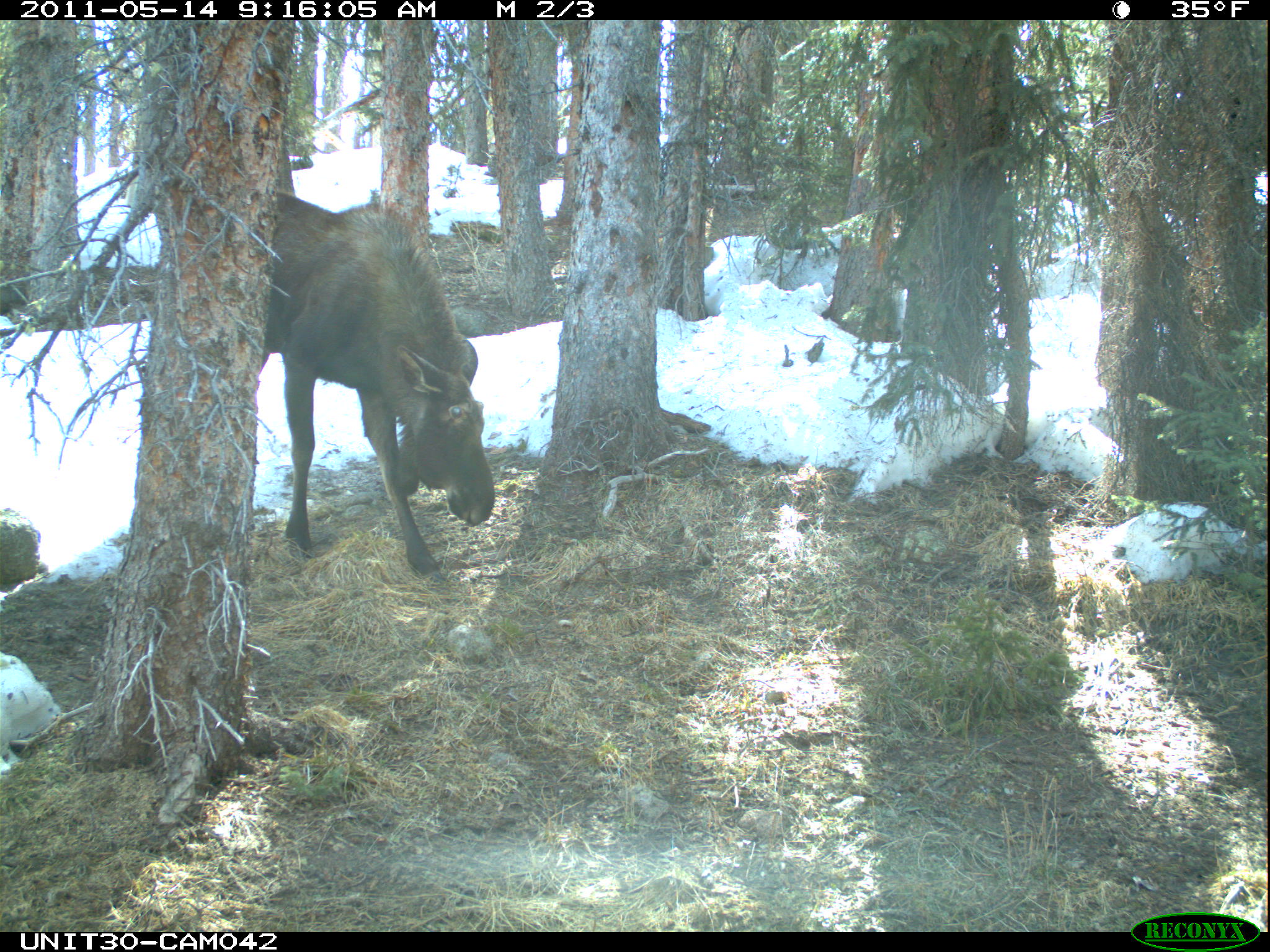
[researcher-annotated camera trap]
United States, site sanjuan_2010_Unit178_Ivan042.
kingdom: Animalia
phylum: Chordata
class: Mammalia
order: Artiodactyla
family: Cervidae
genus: Alces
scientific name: Alces alces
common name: moose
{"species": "Alces alces (moose)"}